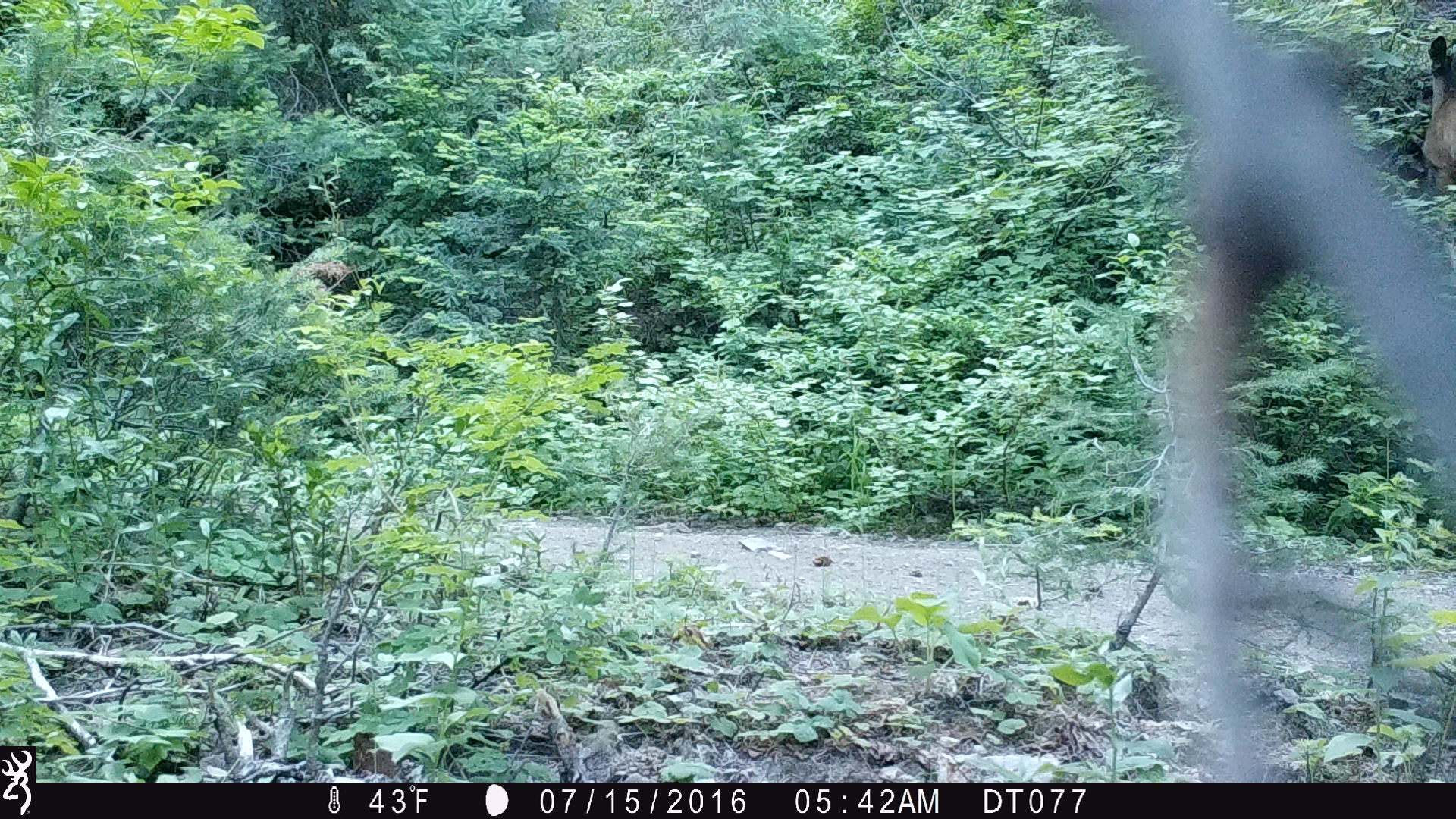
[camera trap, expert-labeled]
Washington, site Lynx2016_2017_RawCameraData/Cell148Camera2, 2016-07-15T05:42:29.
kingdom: Animalia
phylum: Chordata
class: Mammalia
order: Artiodactyla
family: Cervidae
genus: Odocoileus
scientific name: Odocoileus hemionus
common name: mule deer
Odocoileus hemionus (mule deer). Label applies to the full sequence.